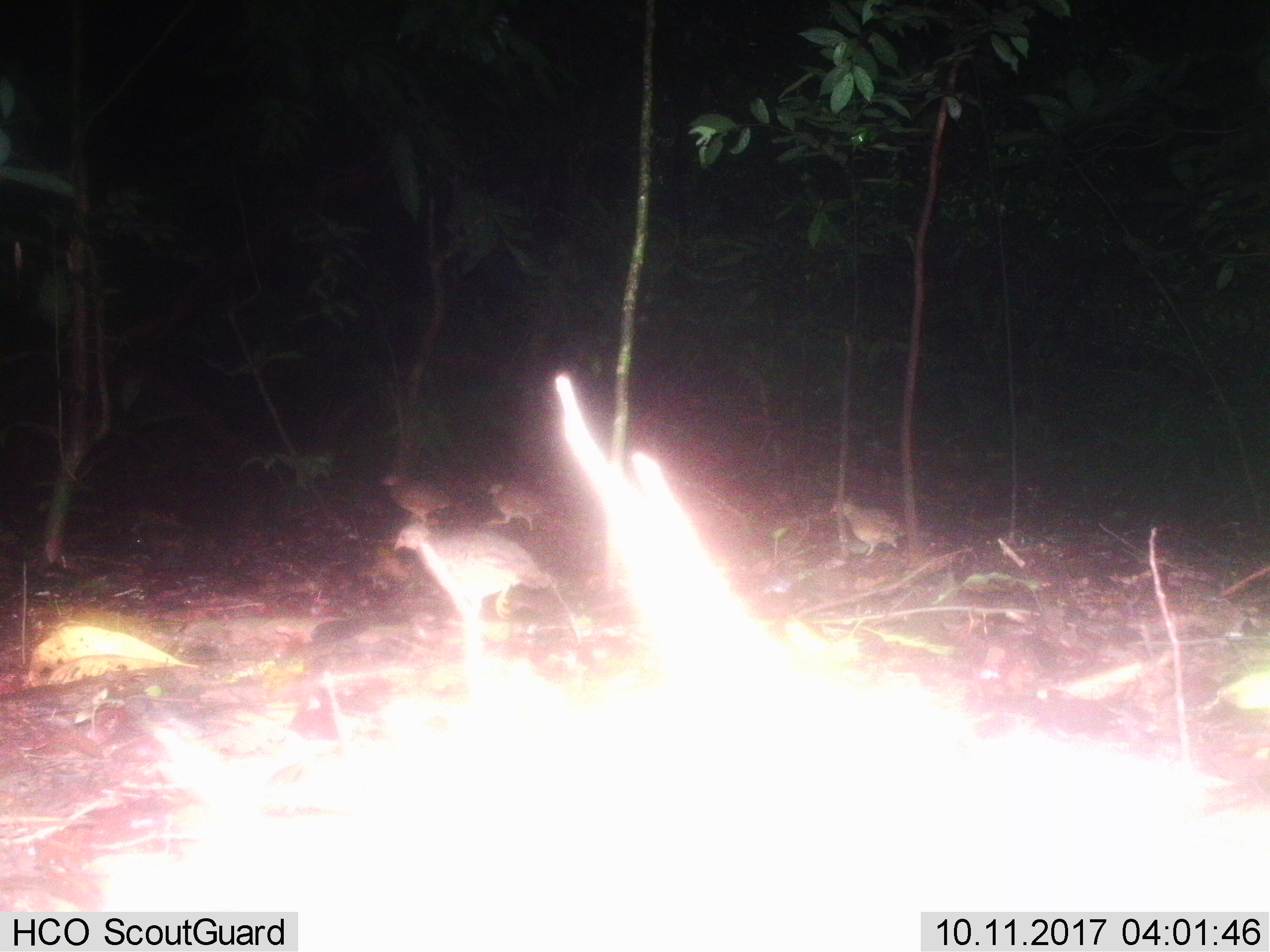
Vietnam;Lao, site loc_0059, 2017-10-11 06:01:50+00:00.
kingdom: Animalia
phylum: Chordata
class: Aves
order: Galliformes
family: Phasianidae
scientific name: Phasianidae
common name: partridge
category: unidentified partridge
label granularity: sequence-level